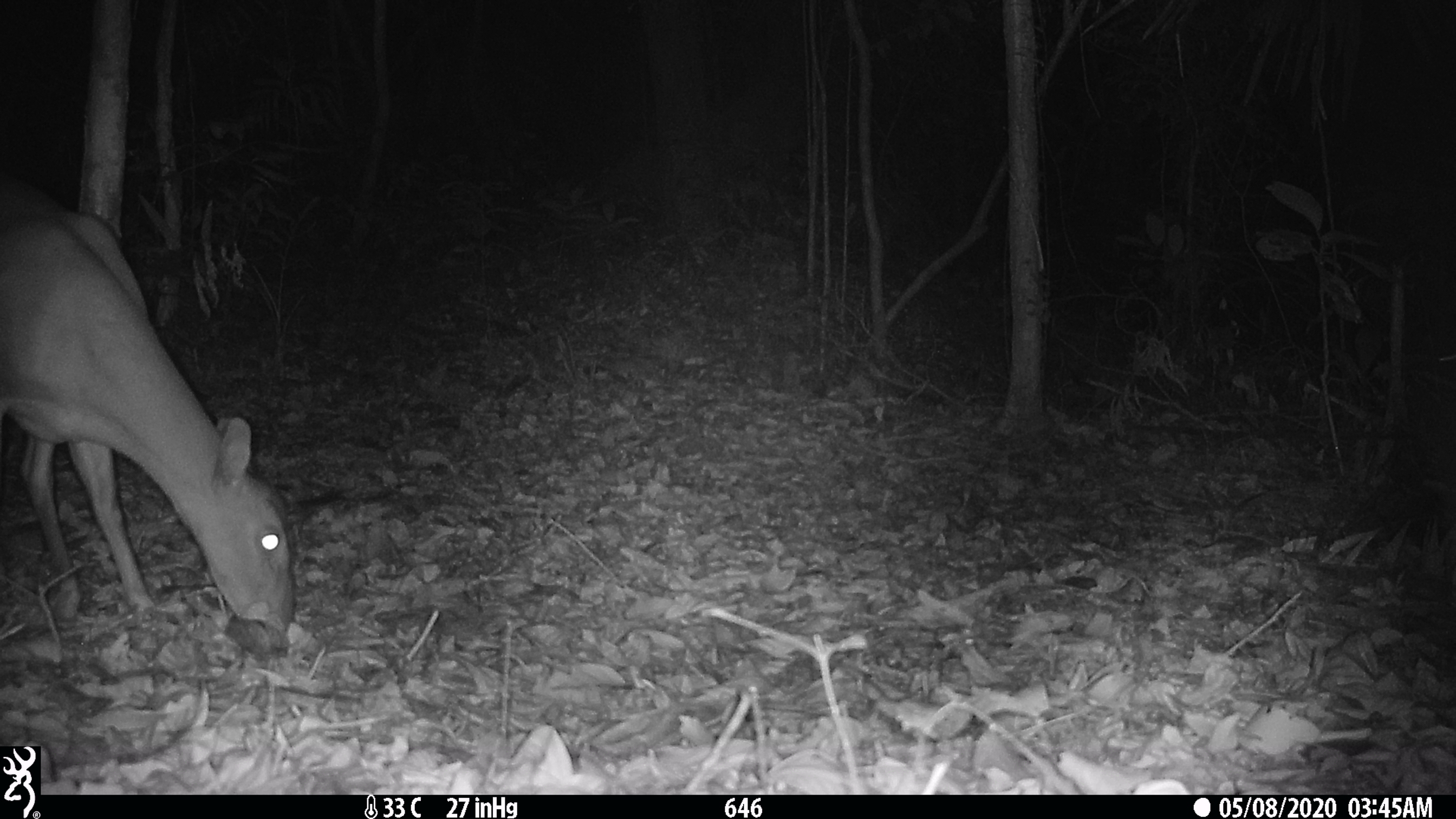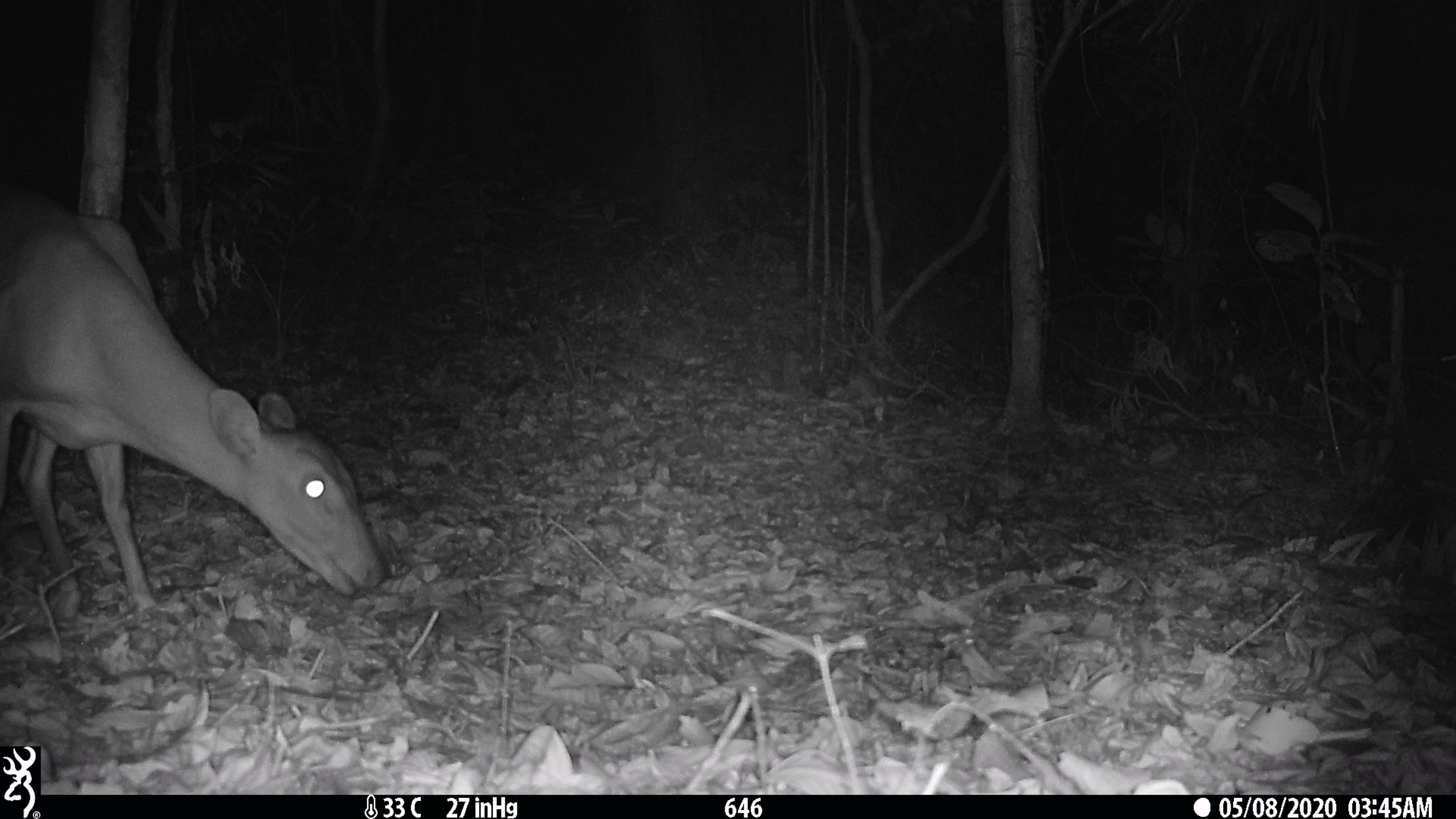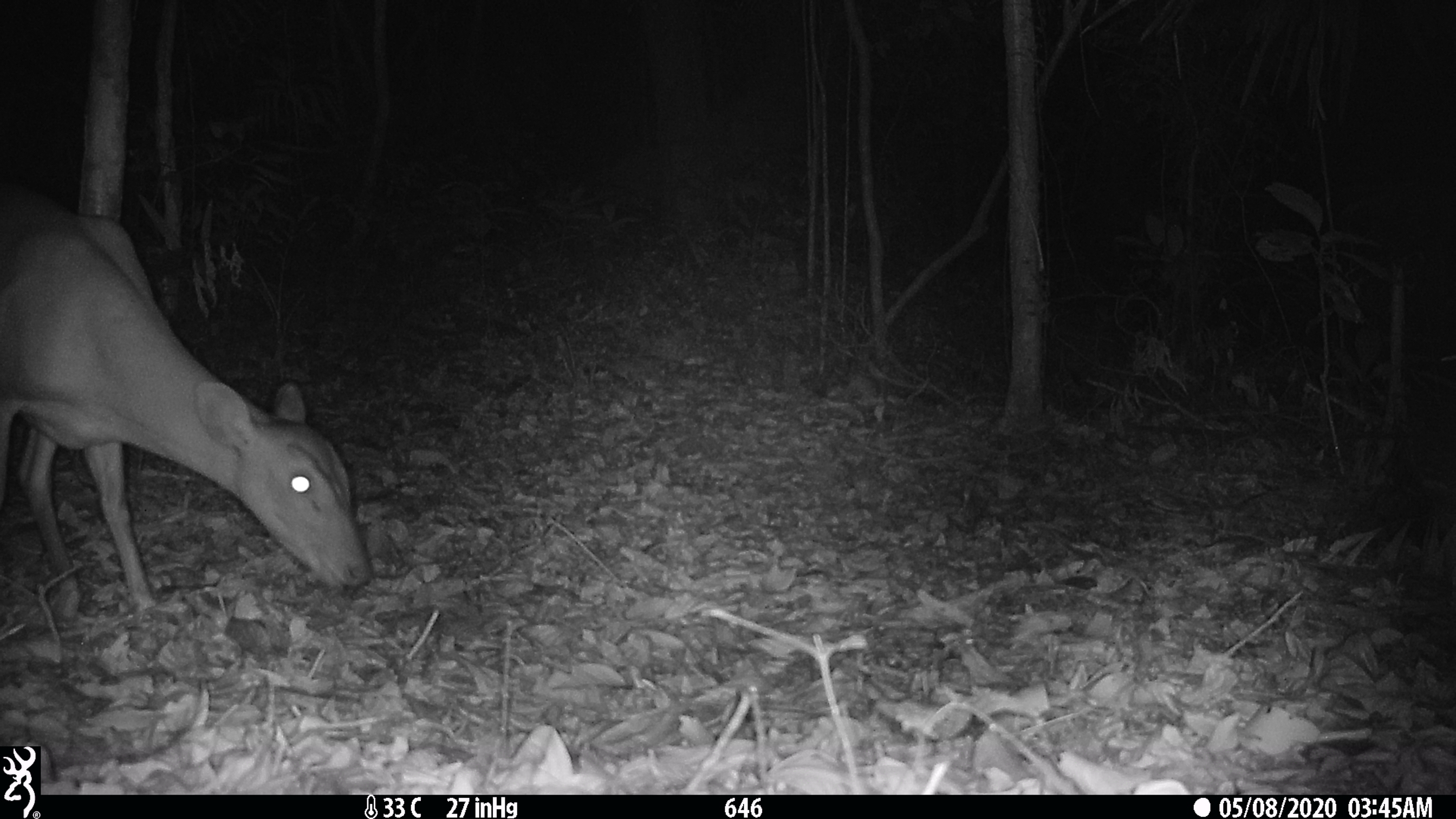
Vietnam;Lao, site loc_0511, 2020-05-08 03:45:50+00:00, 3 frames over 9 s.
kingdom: Animalia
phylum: Chordata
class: Mammalia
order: Artiodactyla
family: Cervidae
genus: Muntiacus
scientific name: Muntiacus vuquangensis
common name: large-antlered muntjac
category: large antlered muntjac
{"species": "large antlered muntjac (large-antlered muntjac) (Muntiacus vuquangensis)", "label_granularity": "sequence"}